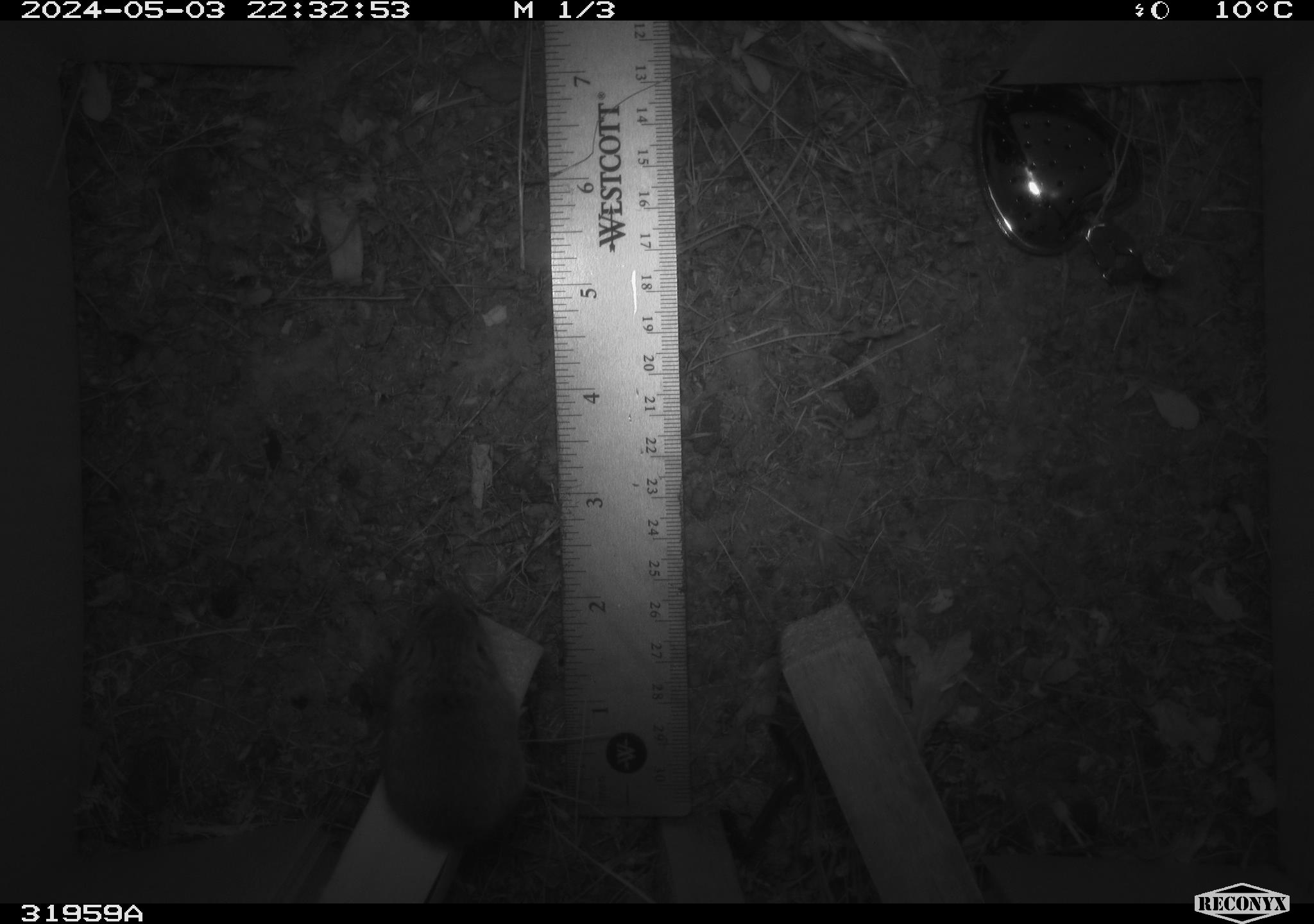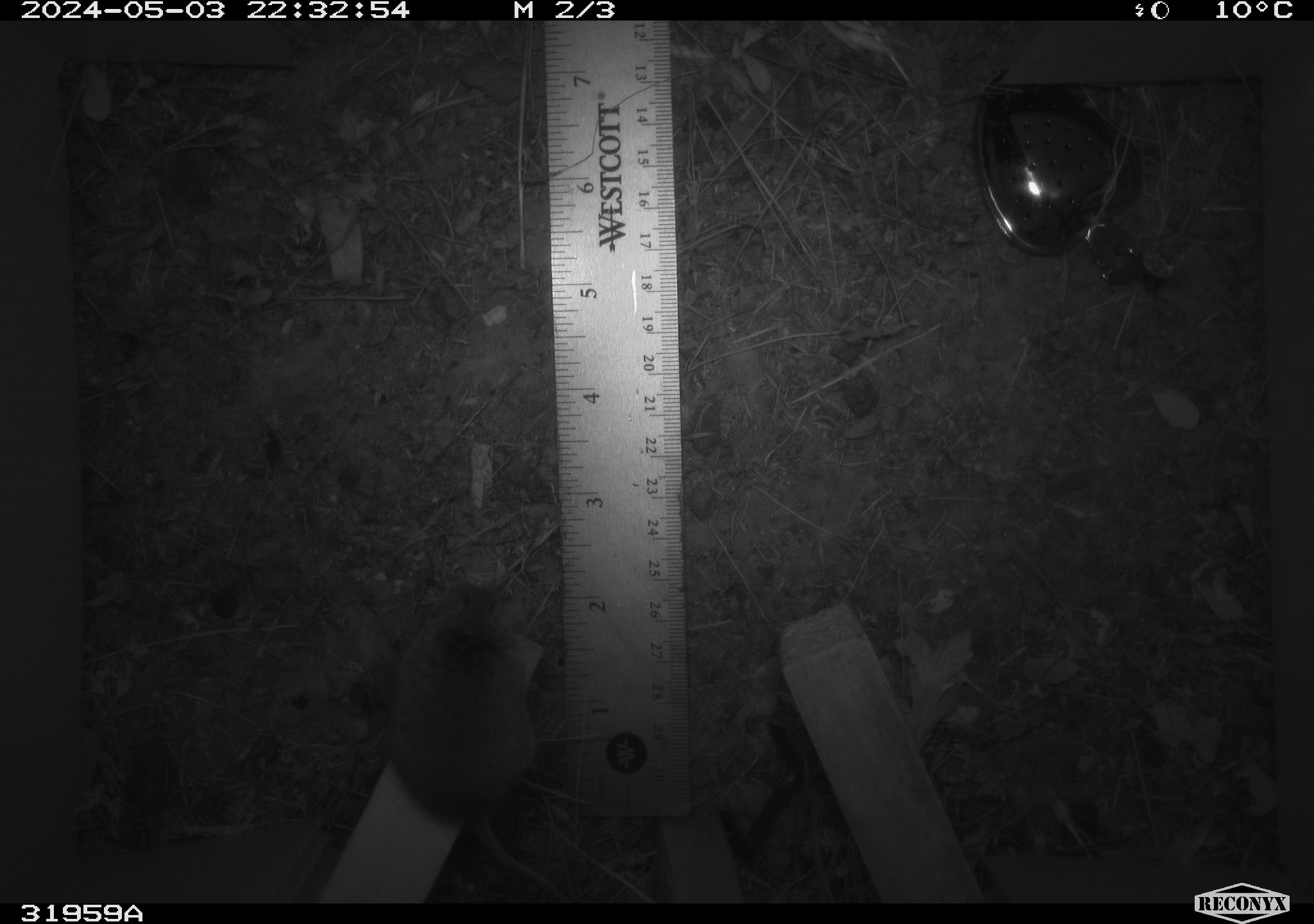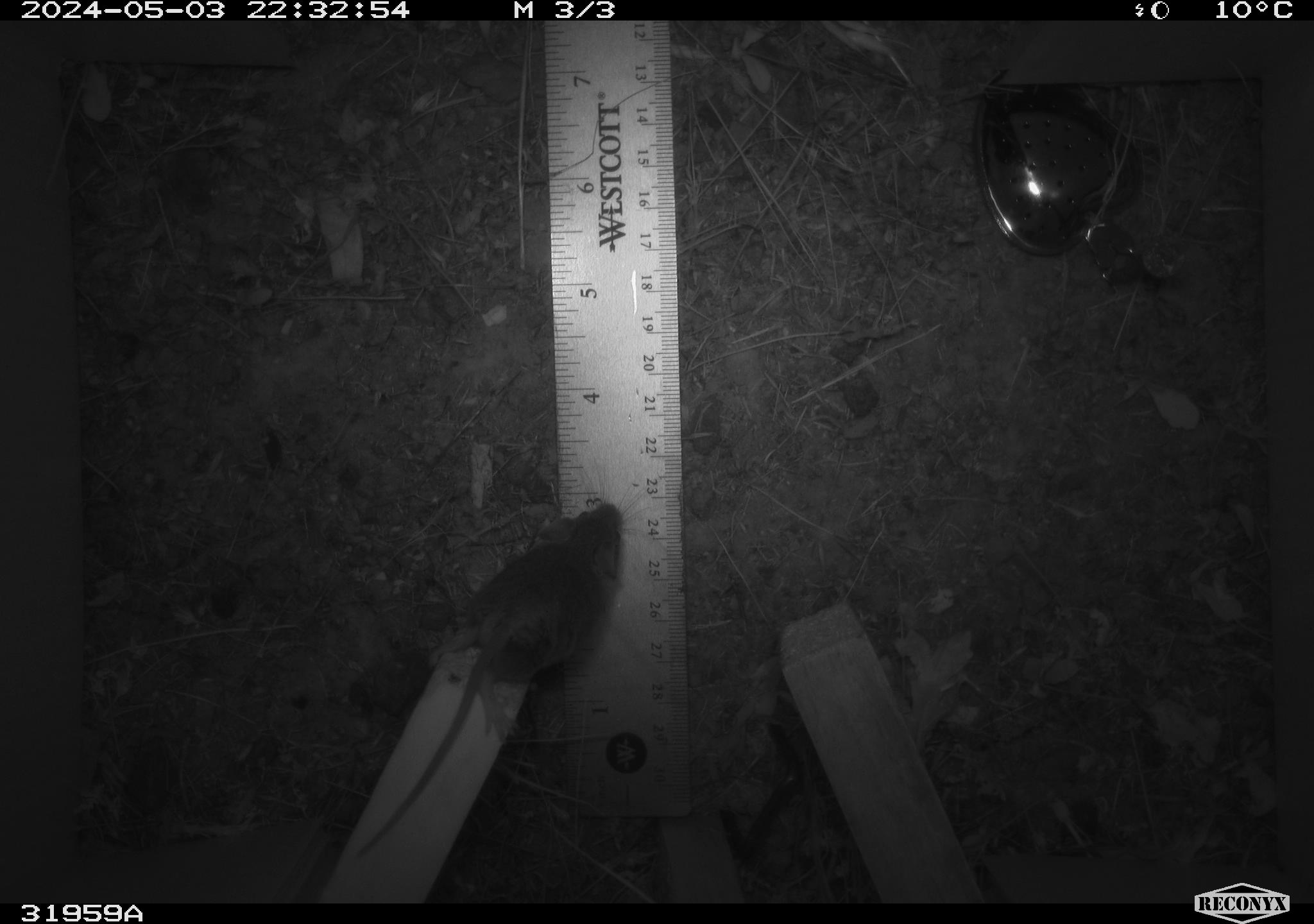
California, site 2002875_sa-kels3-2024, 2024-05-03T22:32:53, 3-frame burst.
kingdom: Animalia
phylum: Chordata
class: Mammalia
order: Rodentia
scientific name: Rodentia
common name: rodent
Rodent (Rodentia).